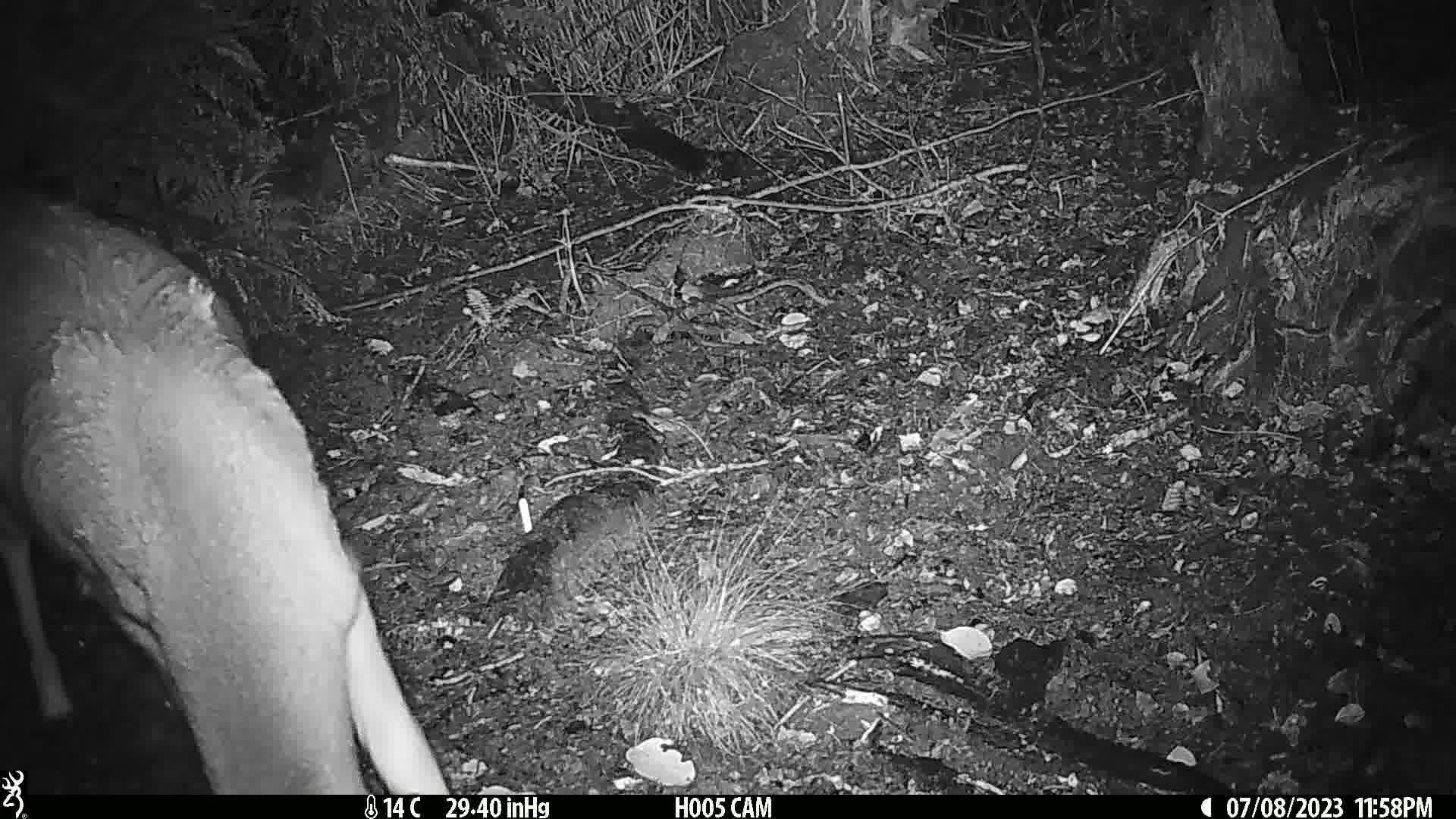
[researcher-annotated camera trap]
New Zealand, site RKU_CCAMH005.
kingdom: Animalia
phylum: Chordata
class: Mammalia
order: Artiodactyla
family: Cervidae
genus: Odocoileus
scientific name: Odocoileus virginianus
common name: white-tailed deer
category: white tailed deer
White tailed deer (white-tailed deer) (Odocoileus virginianus).